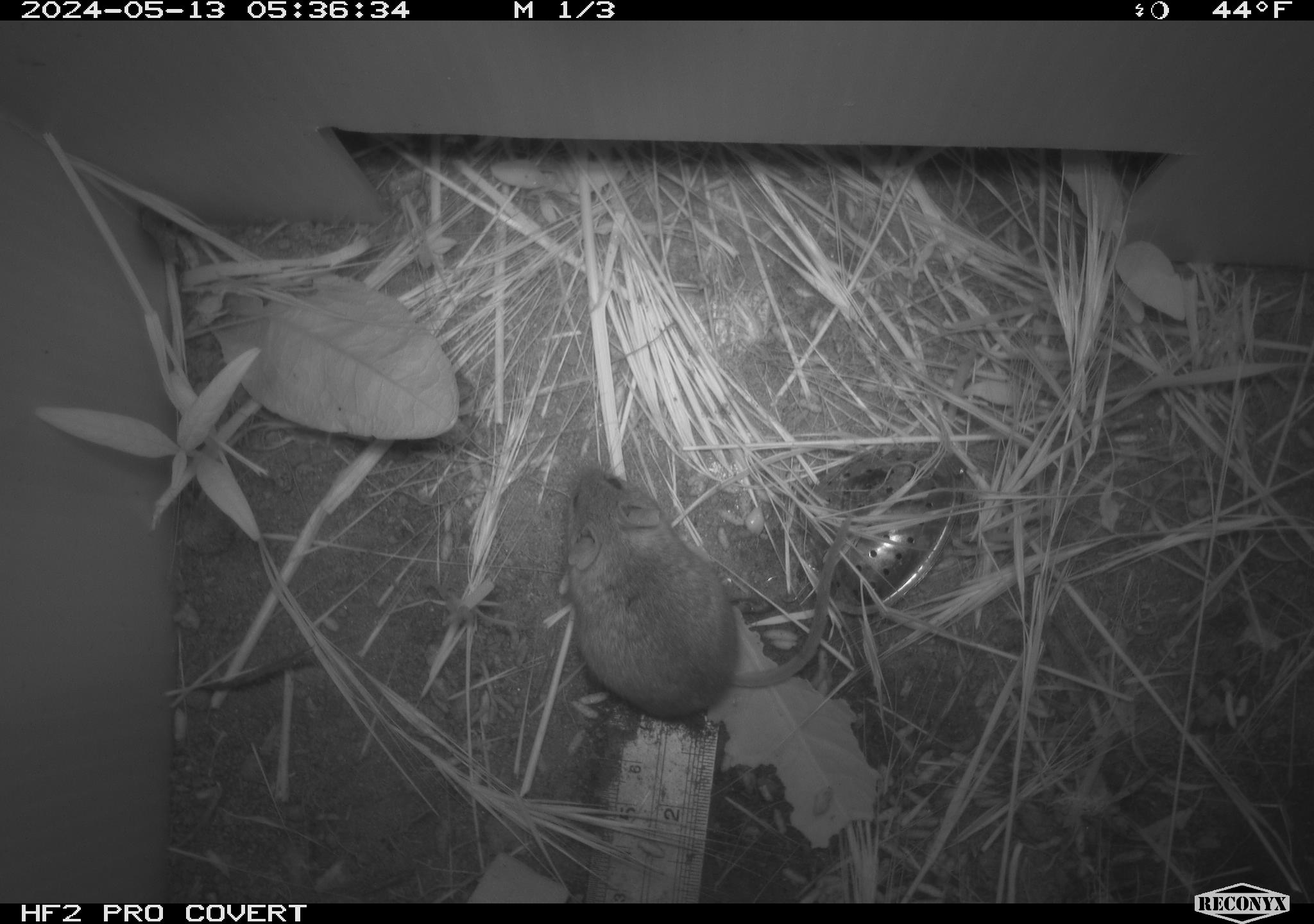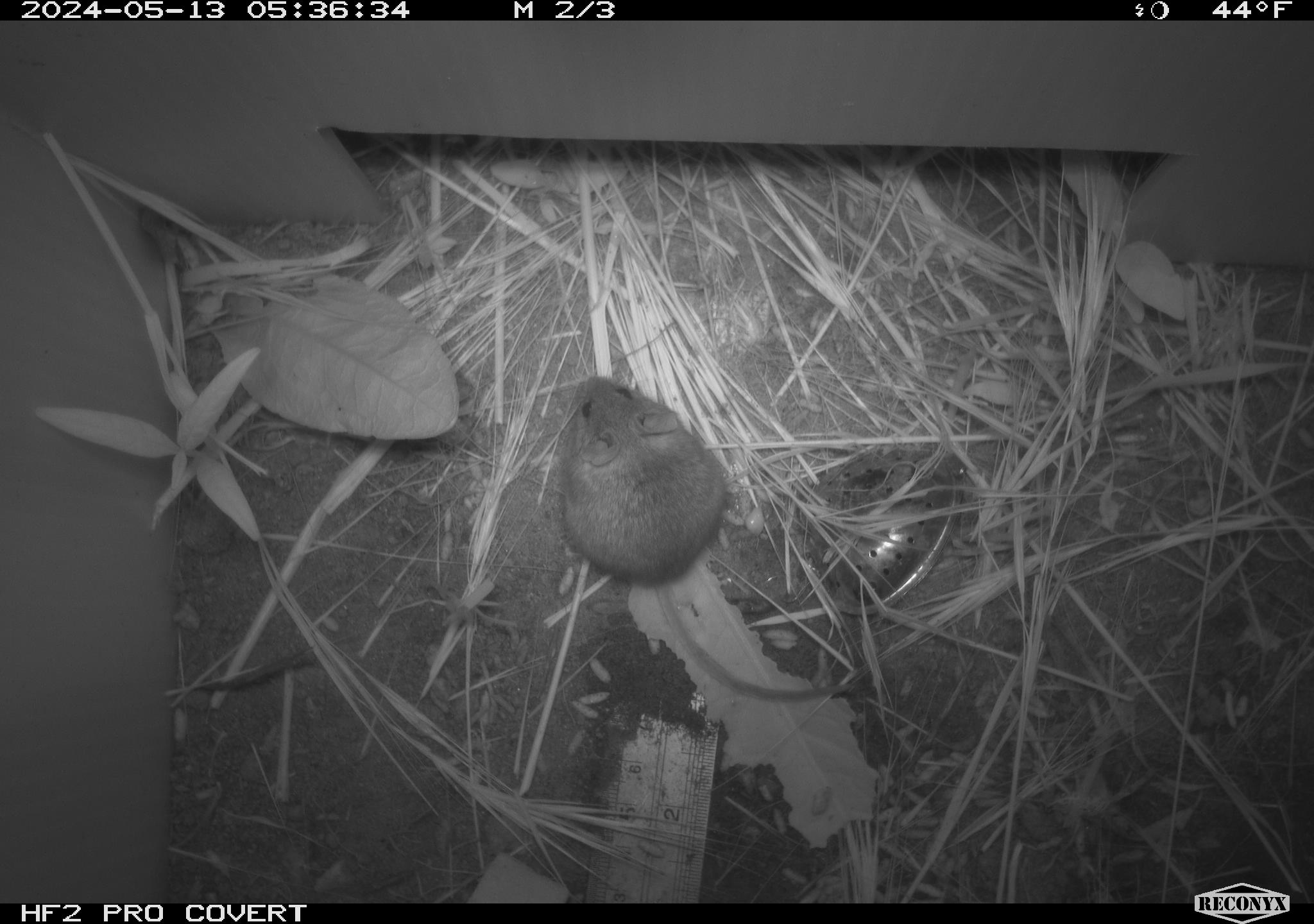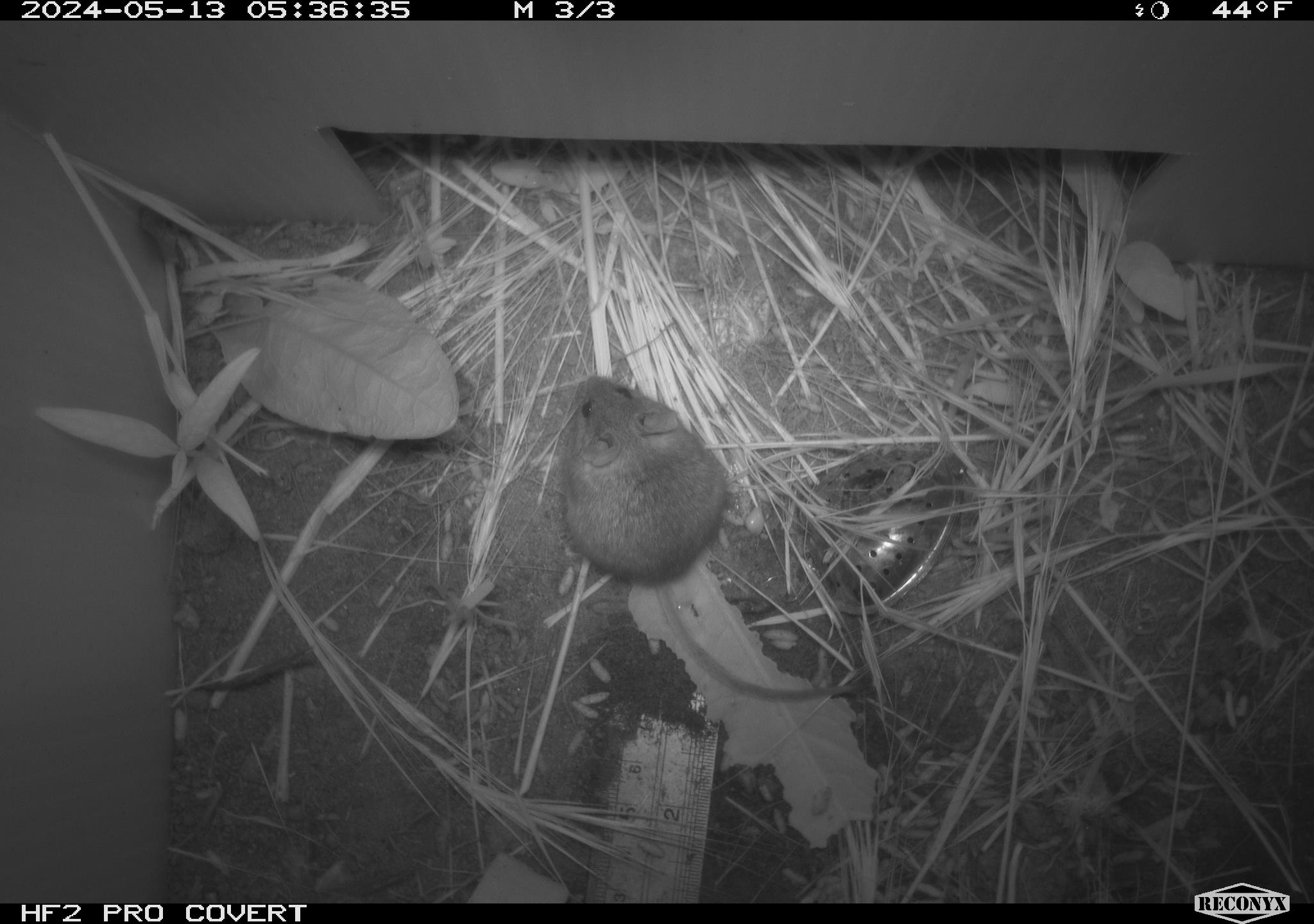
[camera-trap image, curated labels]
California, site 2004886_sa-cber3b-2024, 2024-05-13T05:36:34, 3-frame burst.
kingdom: Animalia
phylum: Chordata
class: Mammalia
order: Rodentia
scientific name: Rodentia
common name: mouse species